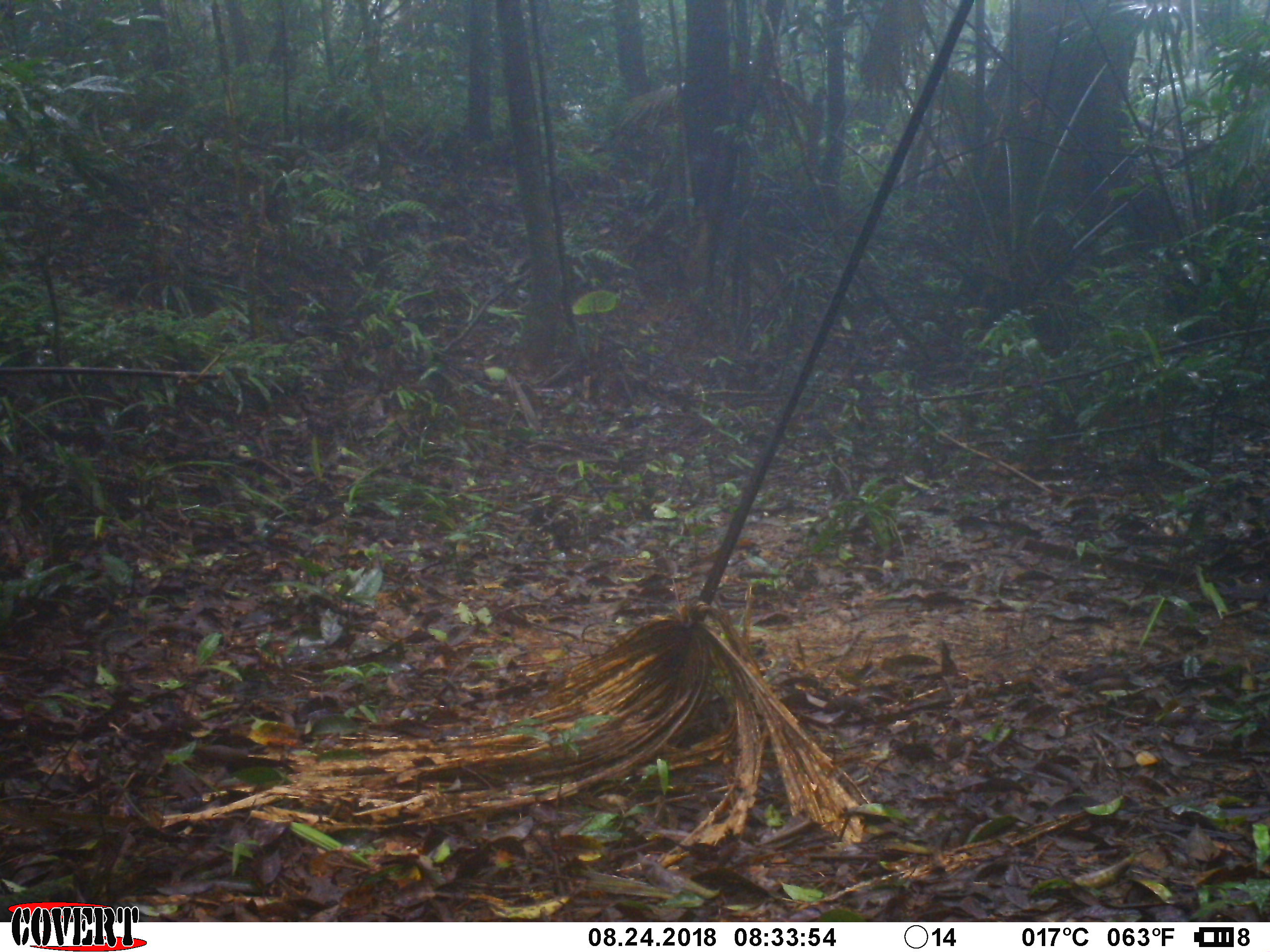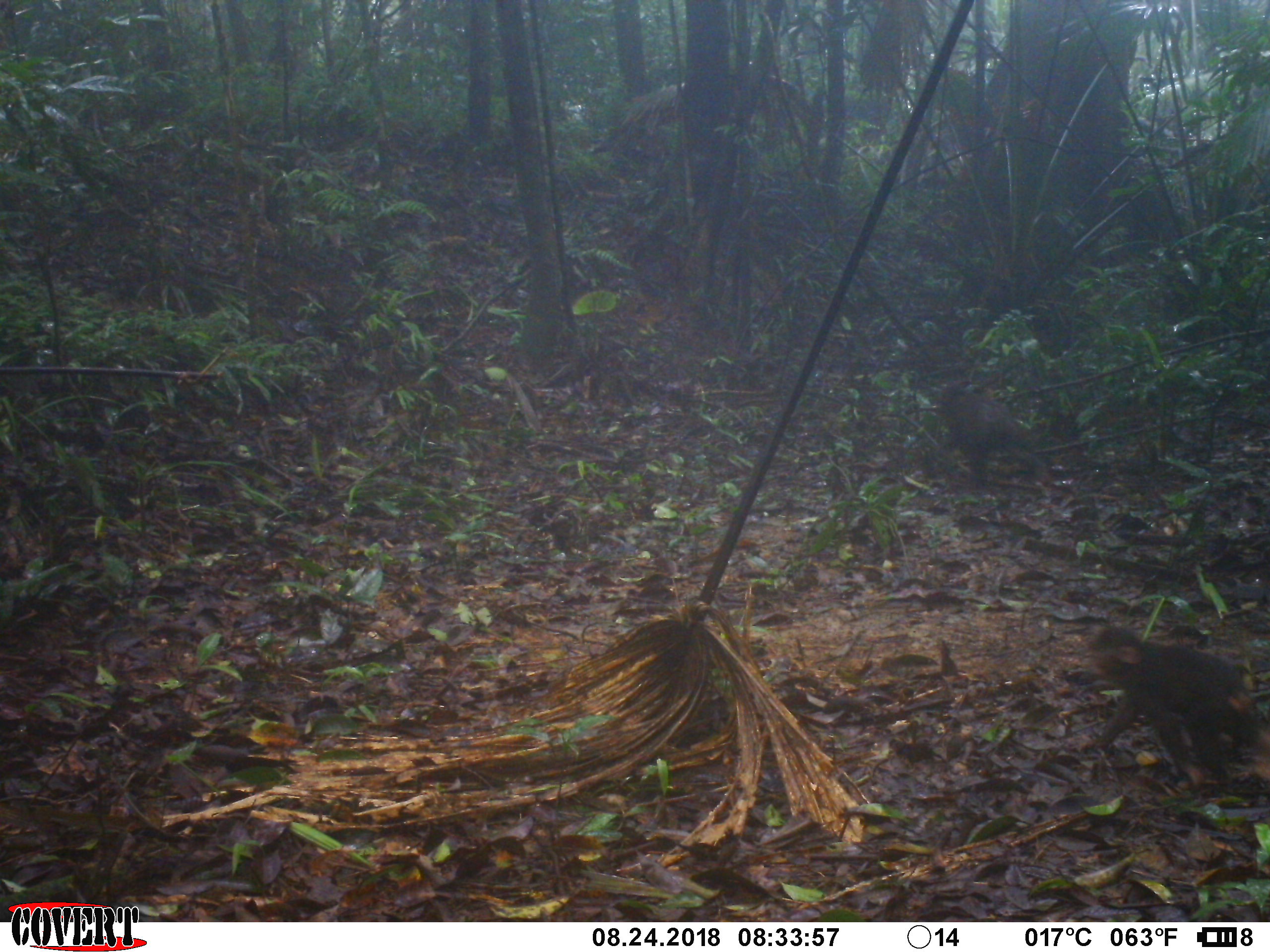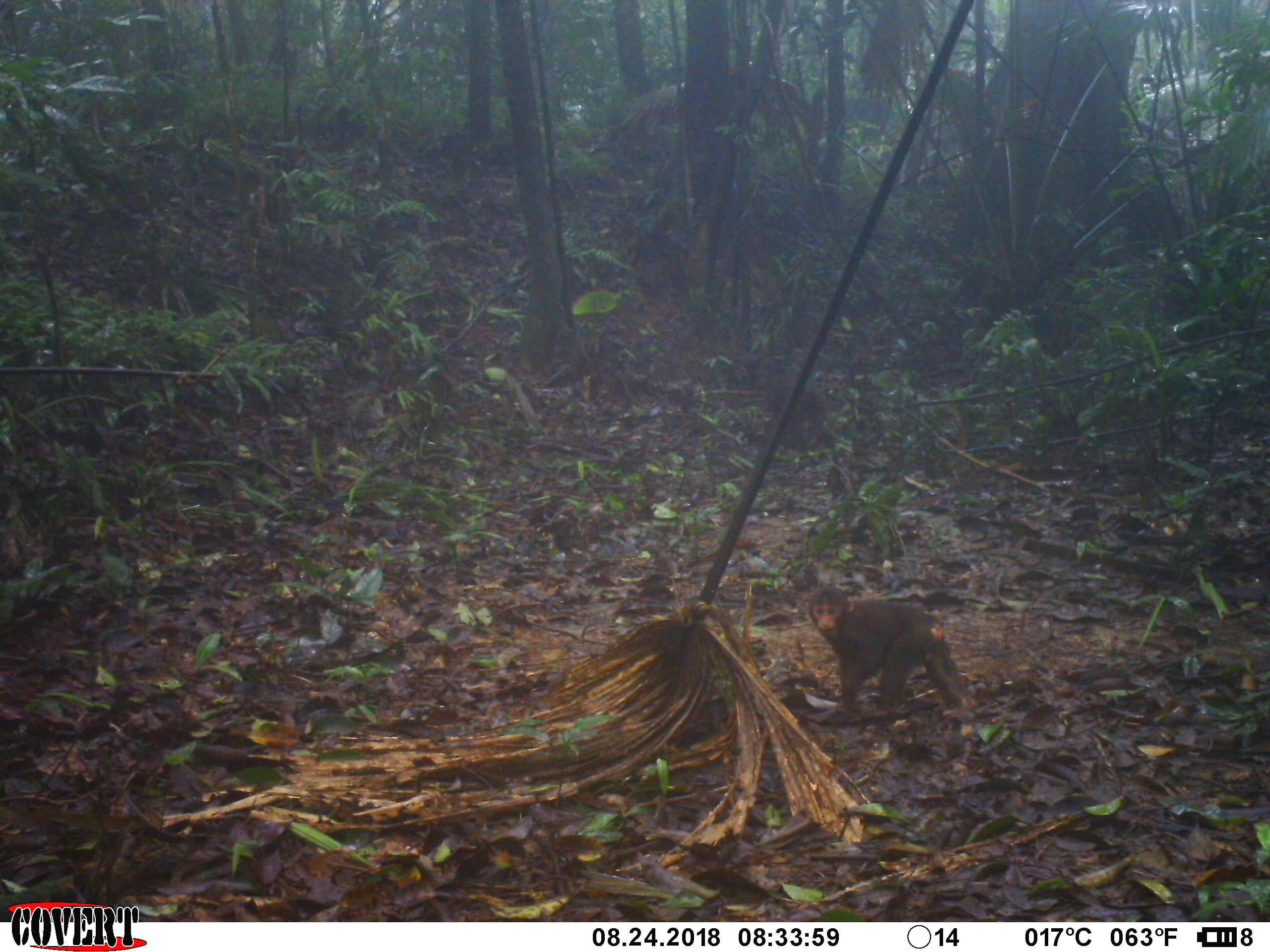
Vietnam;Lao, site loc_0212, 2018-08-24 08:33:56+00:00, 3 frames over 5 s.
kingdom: Animalia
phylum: Chordata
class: Mammalia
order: Primates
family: Cercopithecidae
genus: Macaca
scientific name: Macaca arctoides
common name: stump-tailed macaque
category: stump tailed macaque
Stump tailed macaque (stump-tailed macaque) (Macaca arctoides). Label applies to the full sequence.